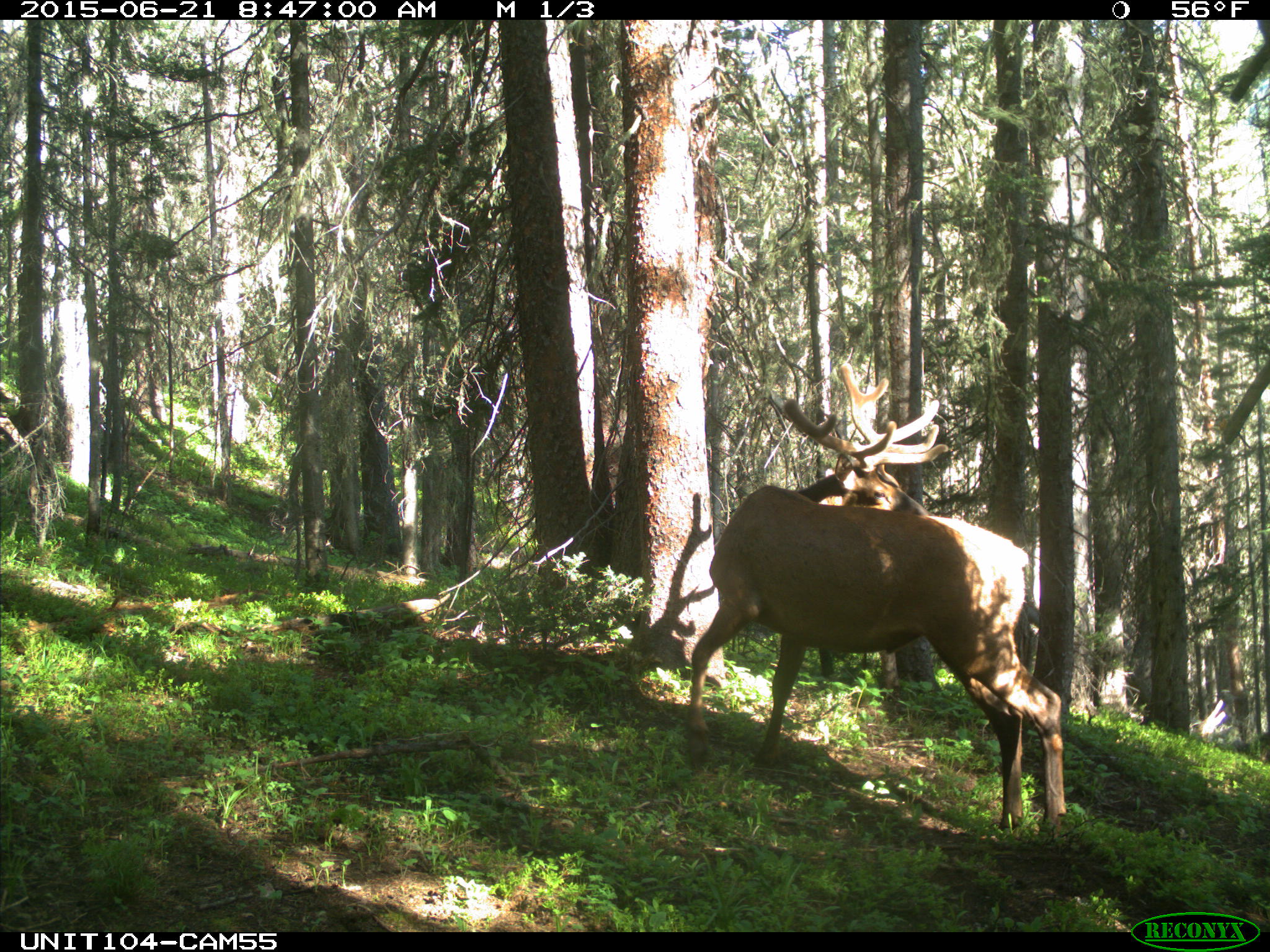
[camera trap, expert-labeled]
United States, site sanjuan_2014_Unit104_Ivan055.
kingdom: Animalia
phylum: Chordata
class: Mammalia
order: Artiodactyla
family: Cervidae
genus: Cervus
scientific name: Cervus elaphus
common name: red deer